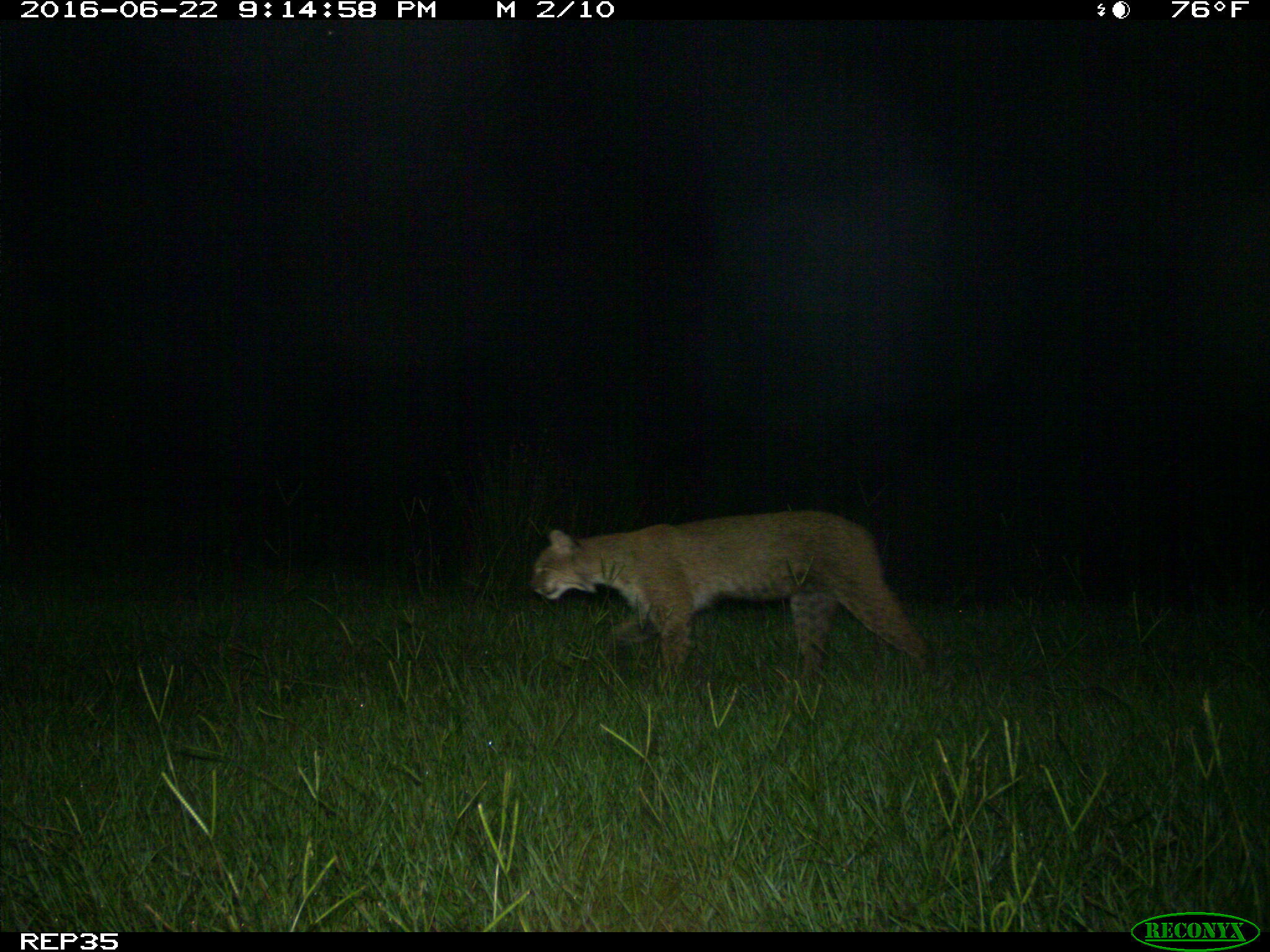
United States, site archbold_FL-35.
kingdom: Animalia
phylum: Chordata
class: Mammalia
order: Carnivora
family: Felidae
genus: Lynx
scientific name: Lynx rufus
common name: bobcat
Lynx rufus (bobcat).